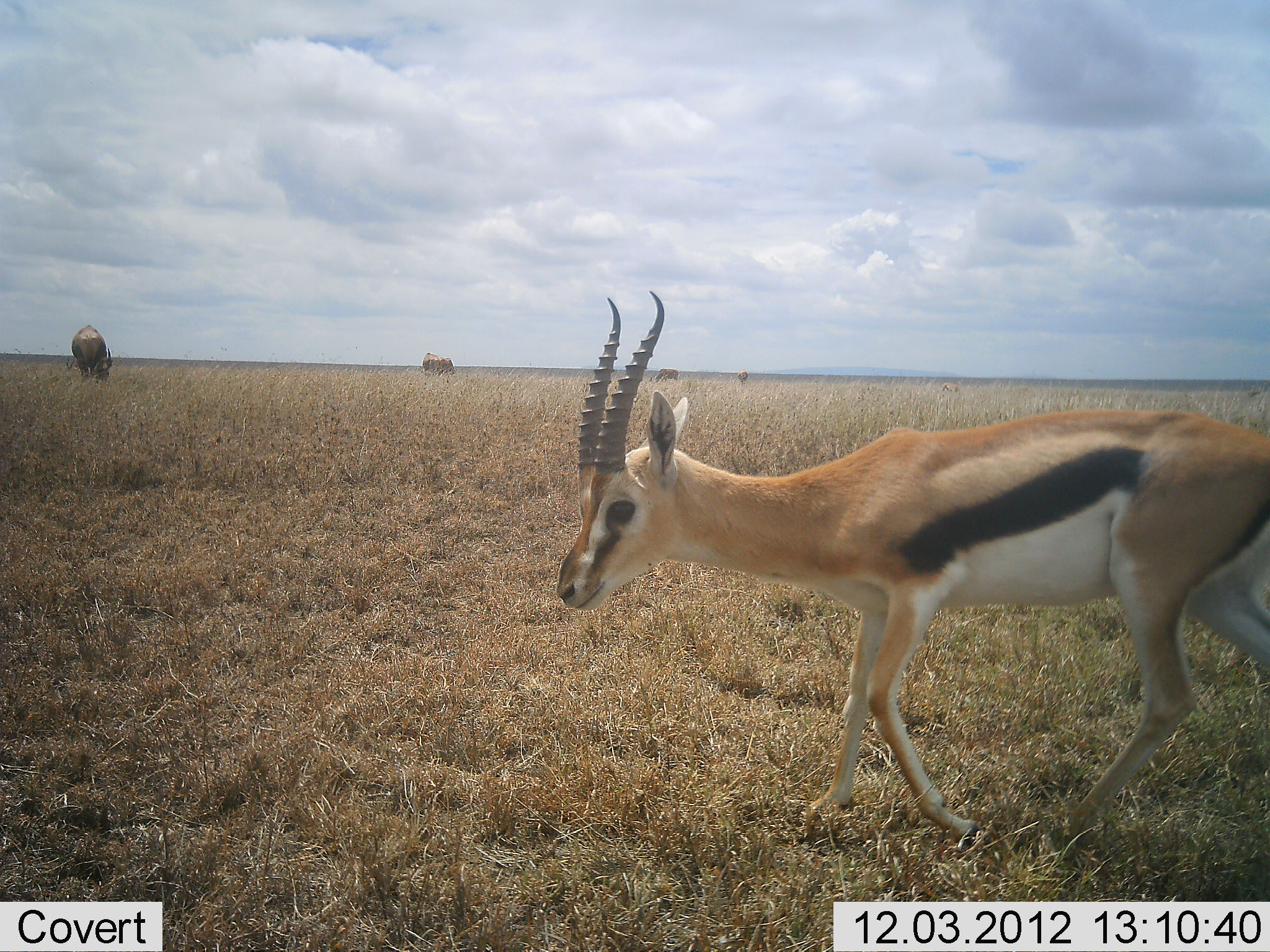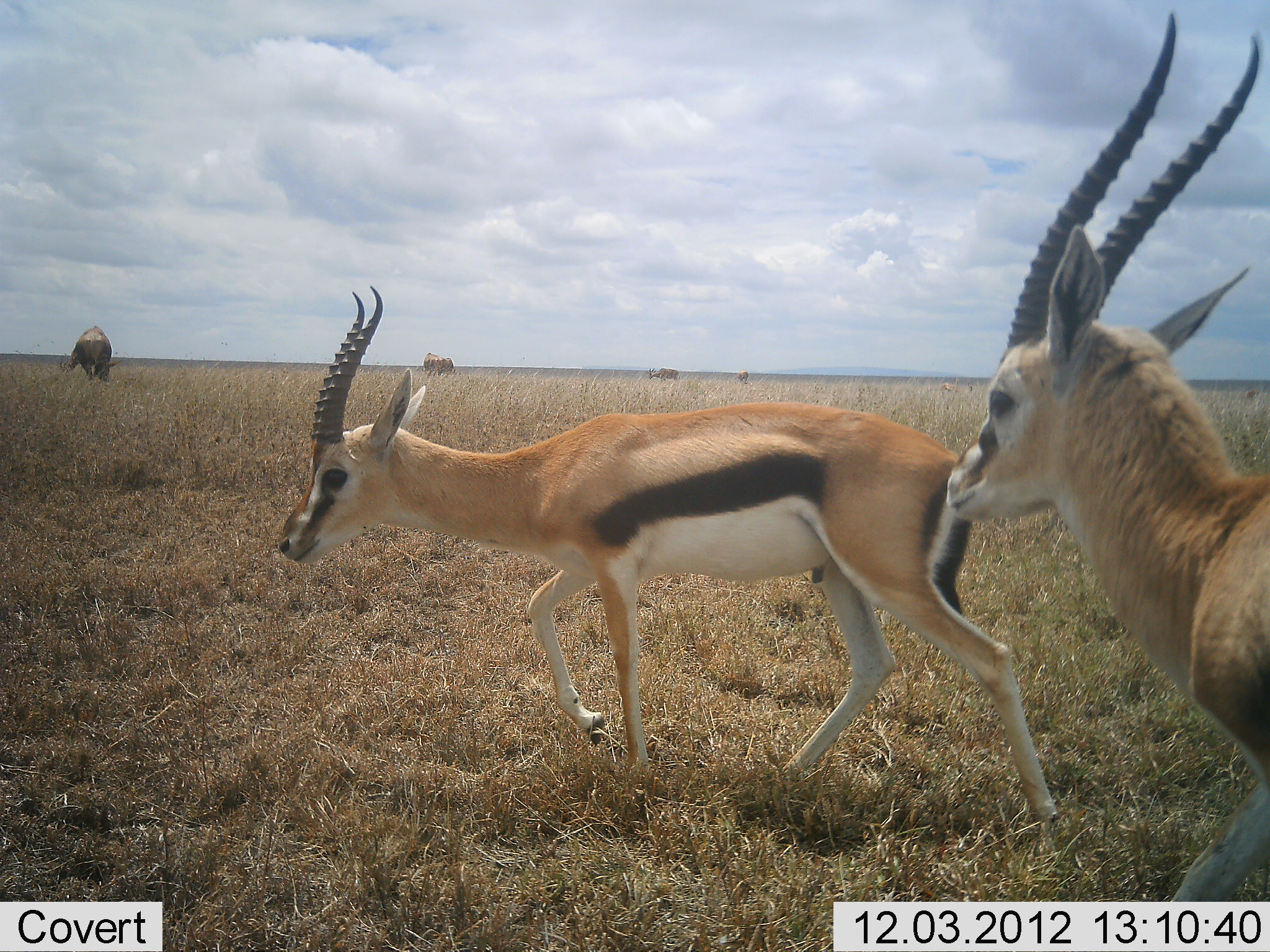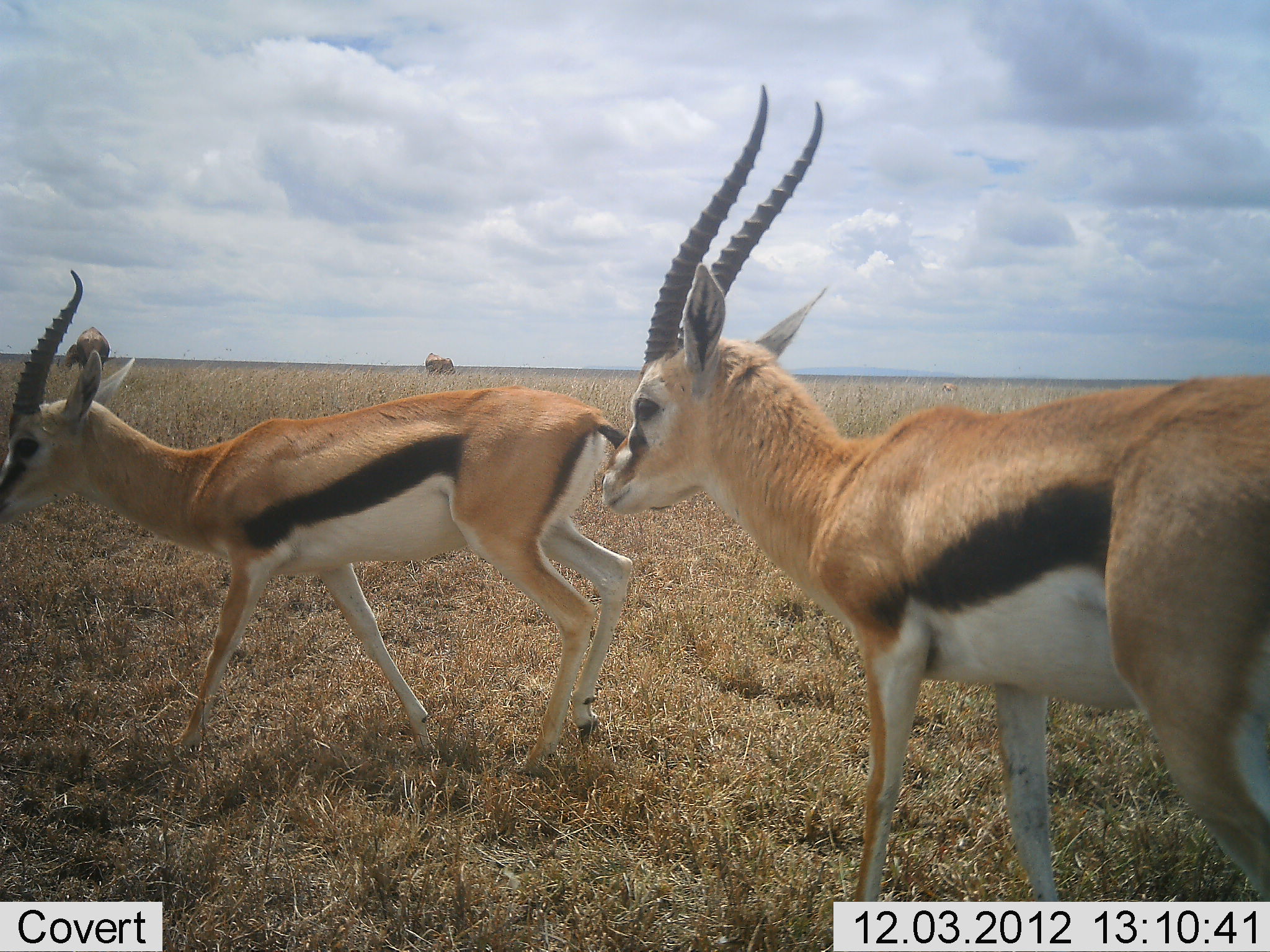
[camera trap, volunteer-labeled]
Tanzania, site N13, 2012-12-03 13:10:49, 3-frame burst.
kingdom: Animalia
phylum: Chordata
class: Mammalia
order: Artiodactyla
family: Bovidae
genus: Eudorcas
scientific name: Eudorcas thomsonii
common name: thomson's gazelle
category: gazellethomsons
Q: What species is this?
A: Gazellethomsons (thomson's gazelle) (Eudorcas thomsonii).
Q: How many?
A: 2.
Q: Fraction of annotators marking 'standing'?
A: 7%.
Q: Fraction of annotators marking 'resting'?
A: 0%.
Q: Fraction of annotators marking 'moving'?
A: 98%.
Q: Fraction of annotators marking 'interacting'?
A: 2%.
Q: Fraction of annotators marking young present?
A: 0%.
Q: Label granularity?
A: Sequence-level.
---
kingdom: Animalia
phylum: Chordata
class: Mammalia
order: Artiodactyla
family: Bovidae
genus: Alcelaphus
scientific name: Alcelaphus buselaphus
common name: hartebeest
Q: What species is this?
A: Hartebeest (Alcelaphus buselaphus).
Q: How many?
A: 4.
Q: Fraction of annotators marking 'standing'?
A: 33%.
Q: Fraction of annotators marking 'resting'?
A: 0%.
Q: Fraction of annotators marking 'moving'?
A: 0%.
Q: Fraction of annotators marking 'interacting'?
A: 0%.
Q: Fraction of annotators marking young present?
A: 0%.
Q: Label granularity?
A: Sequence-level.